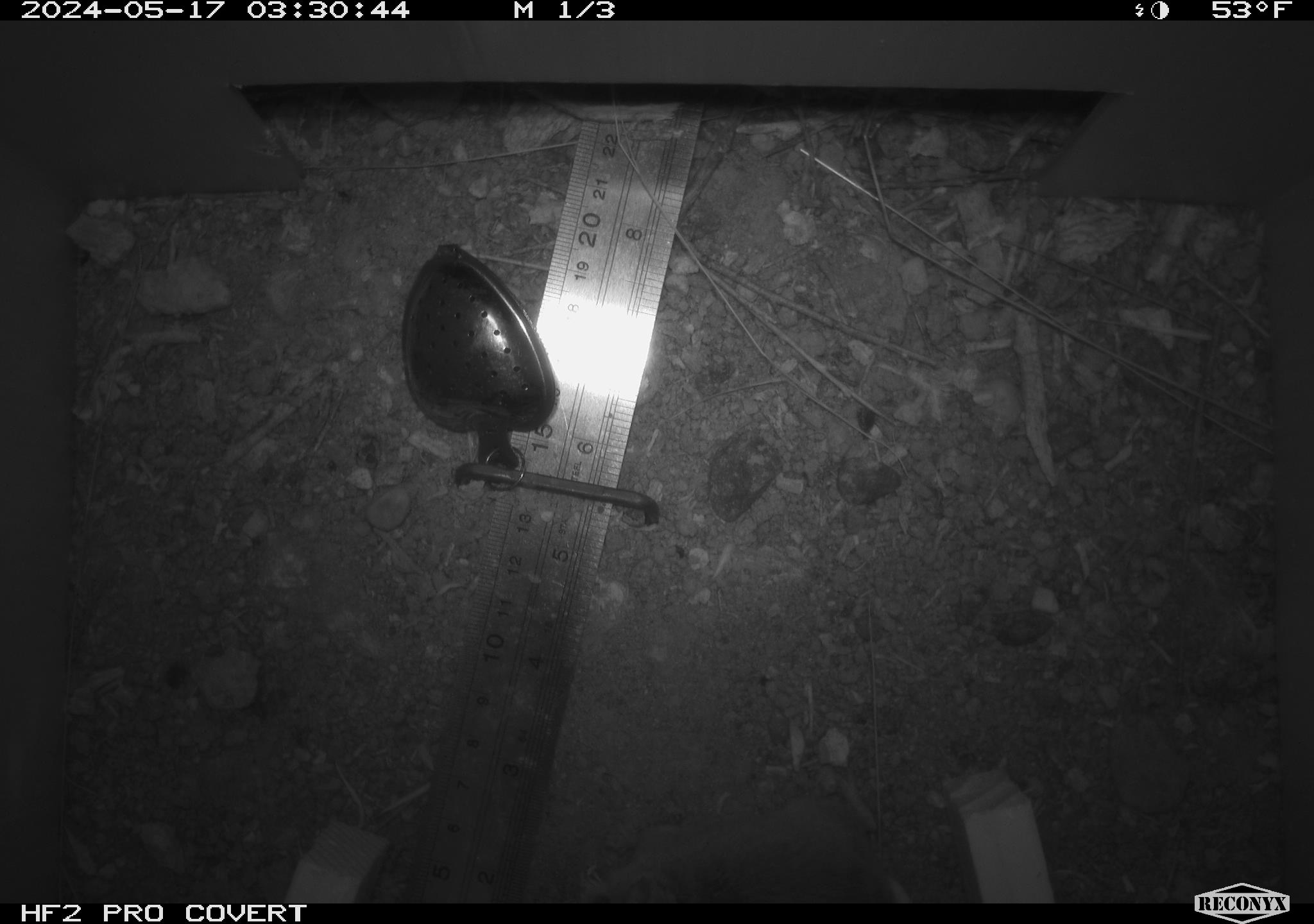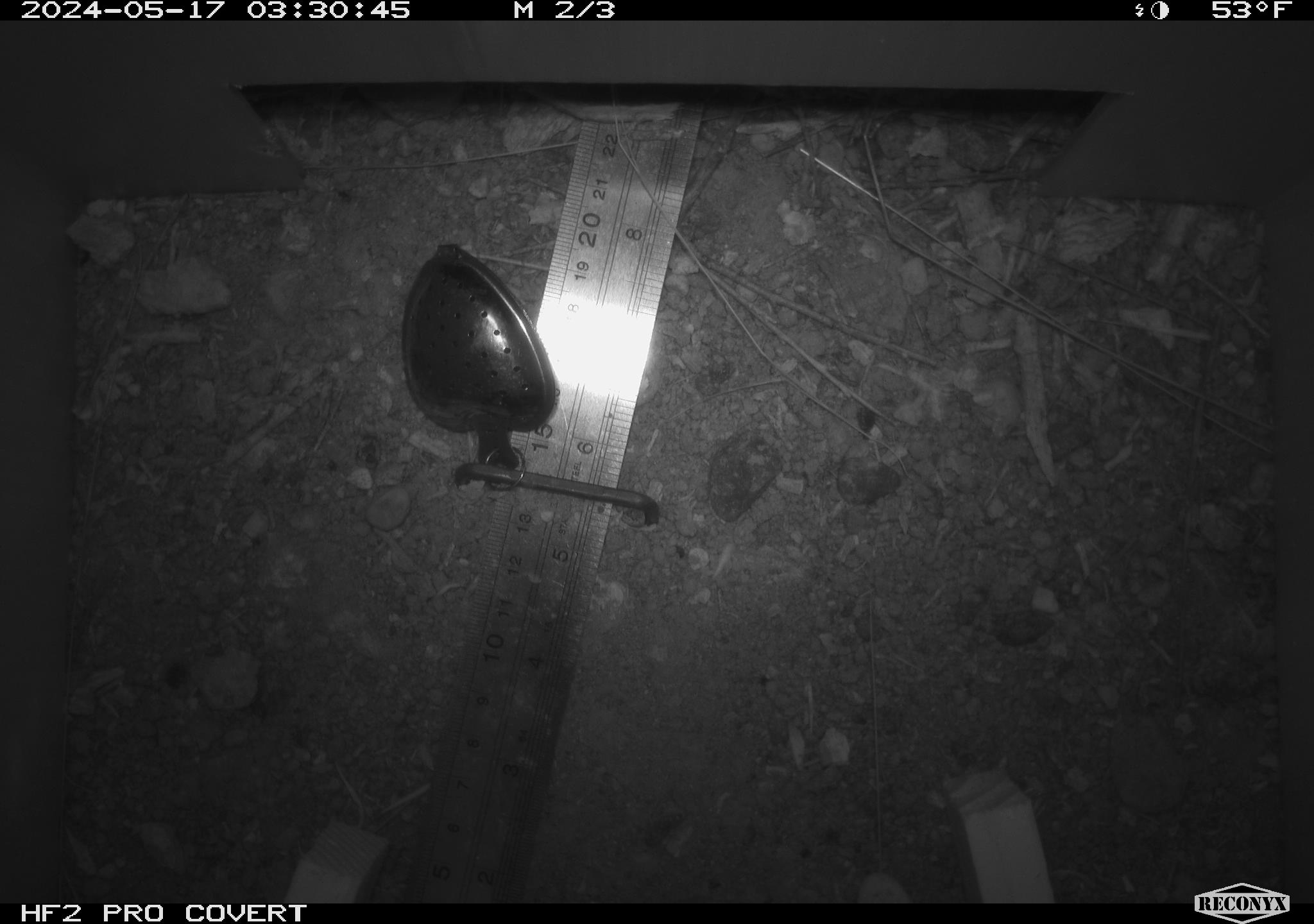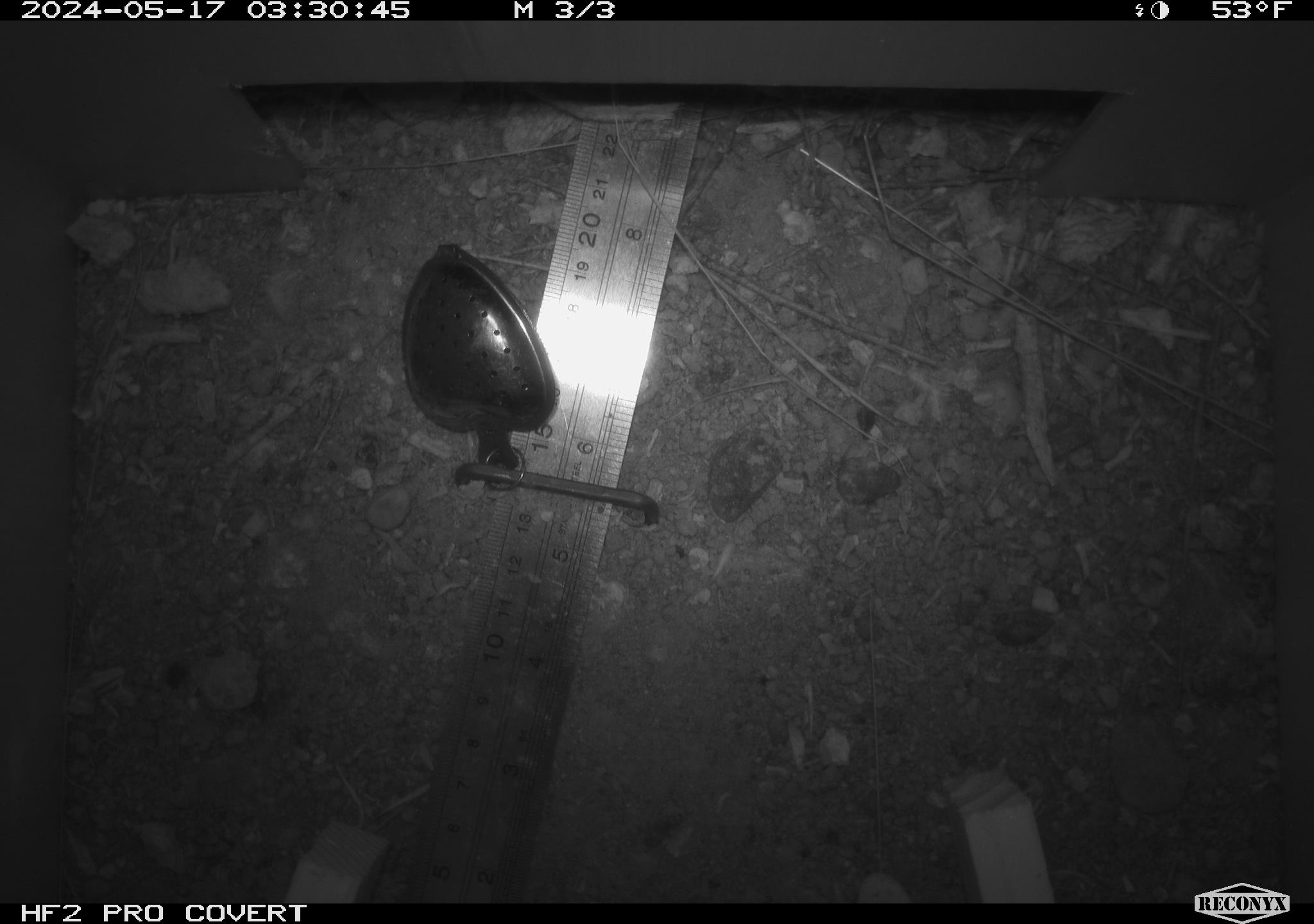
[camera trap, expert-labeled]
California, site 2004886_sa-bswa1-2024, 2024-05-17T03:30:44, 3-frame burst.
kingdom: Animalia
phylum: Chordata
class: Mammalia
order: Rodentia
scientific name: Rodentia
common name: mouse species